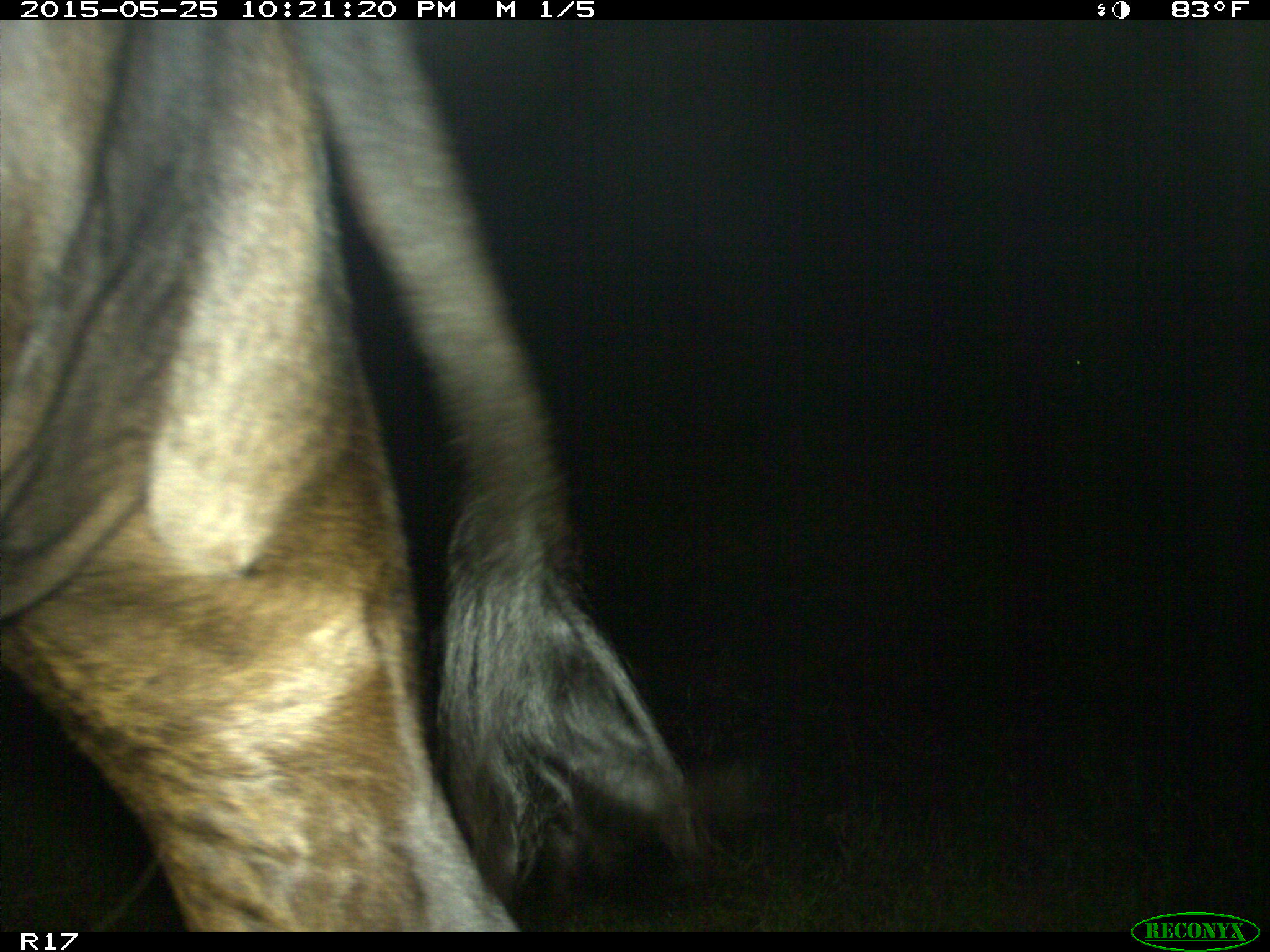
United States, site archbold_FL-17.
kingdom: Animalia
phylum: Chordata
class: Mammalia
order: Artiodactyla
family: Bovidae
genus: Bos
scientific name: Bos taurus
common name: domestic cow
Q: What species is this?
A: Bos taurus (domestic cow).